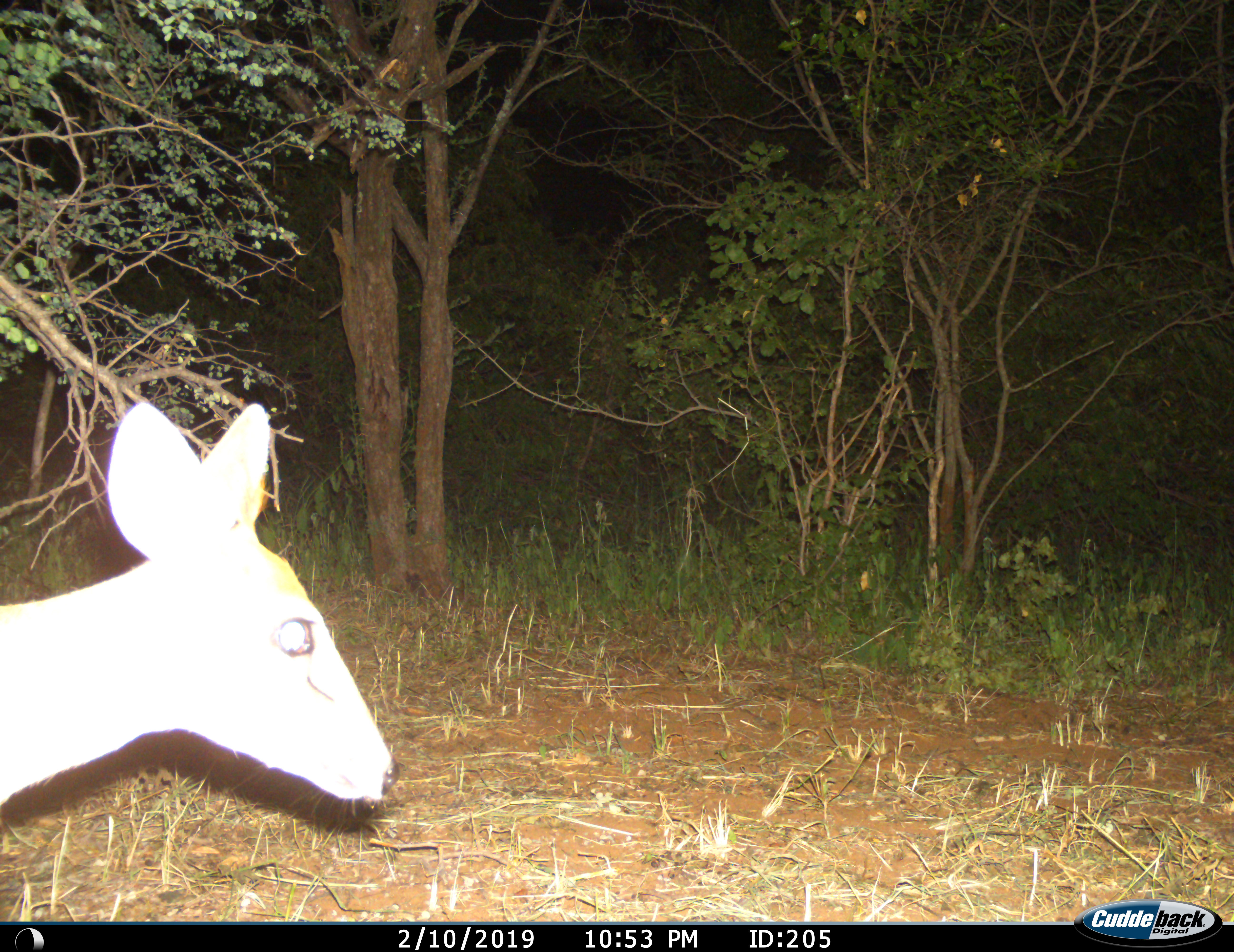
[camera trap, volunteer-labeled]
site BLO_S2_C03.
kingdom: Animalia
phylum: Chordata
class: Mammalia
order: Artiodactyla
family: Bovidae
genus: Sylvicapra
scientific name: Sylvicapra grimmia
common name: common duiker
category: duikercommongrey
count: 1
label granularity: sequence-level